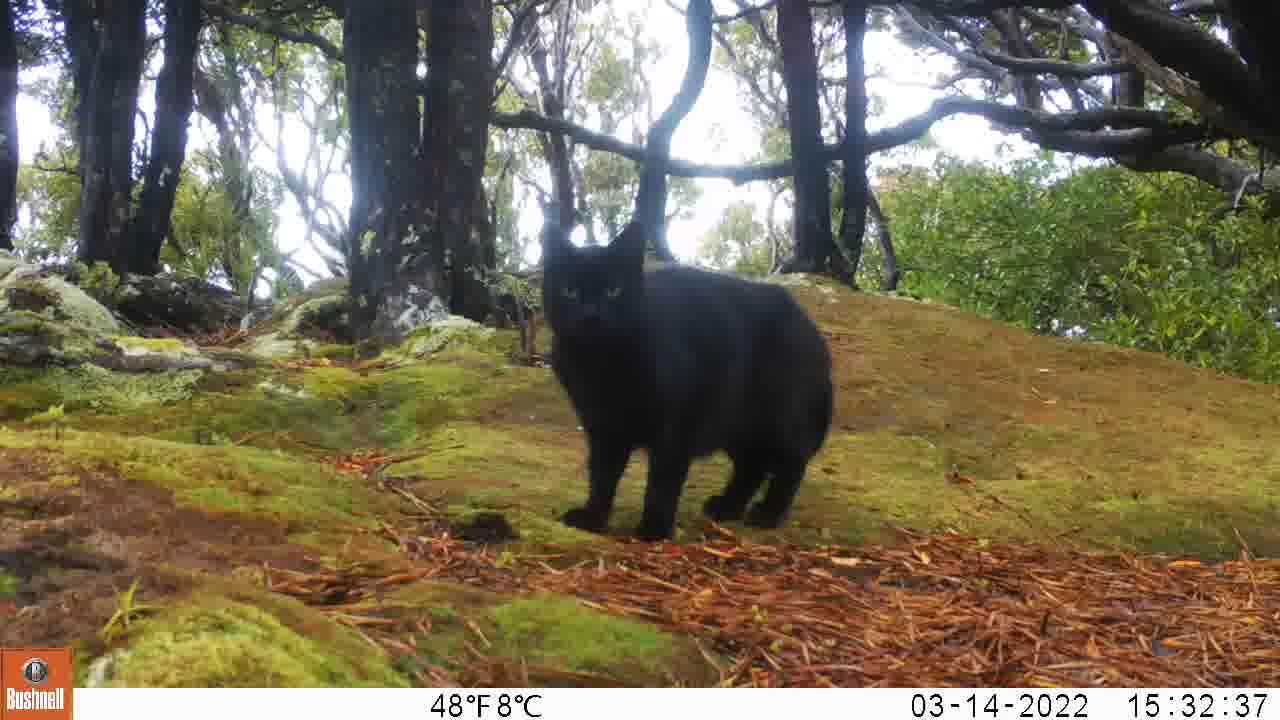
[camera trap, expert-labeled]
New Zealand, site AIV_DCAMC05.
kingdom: Animalia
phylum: Chordata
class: Mammalia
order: Carnivora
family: Felidae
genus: Felis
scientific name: Felis catus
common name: domestic cat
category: cat